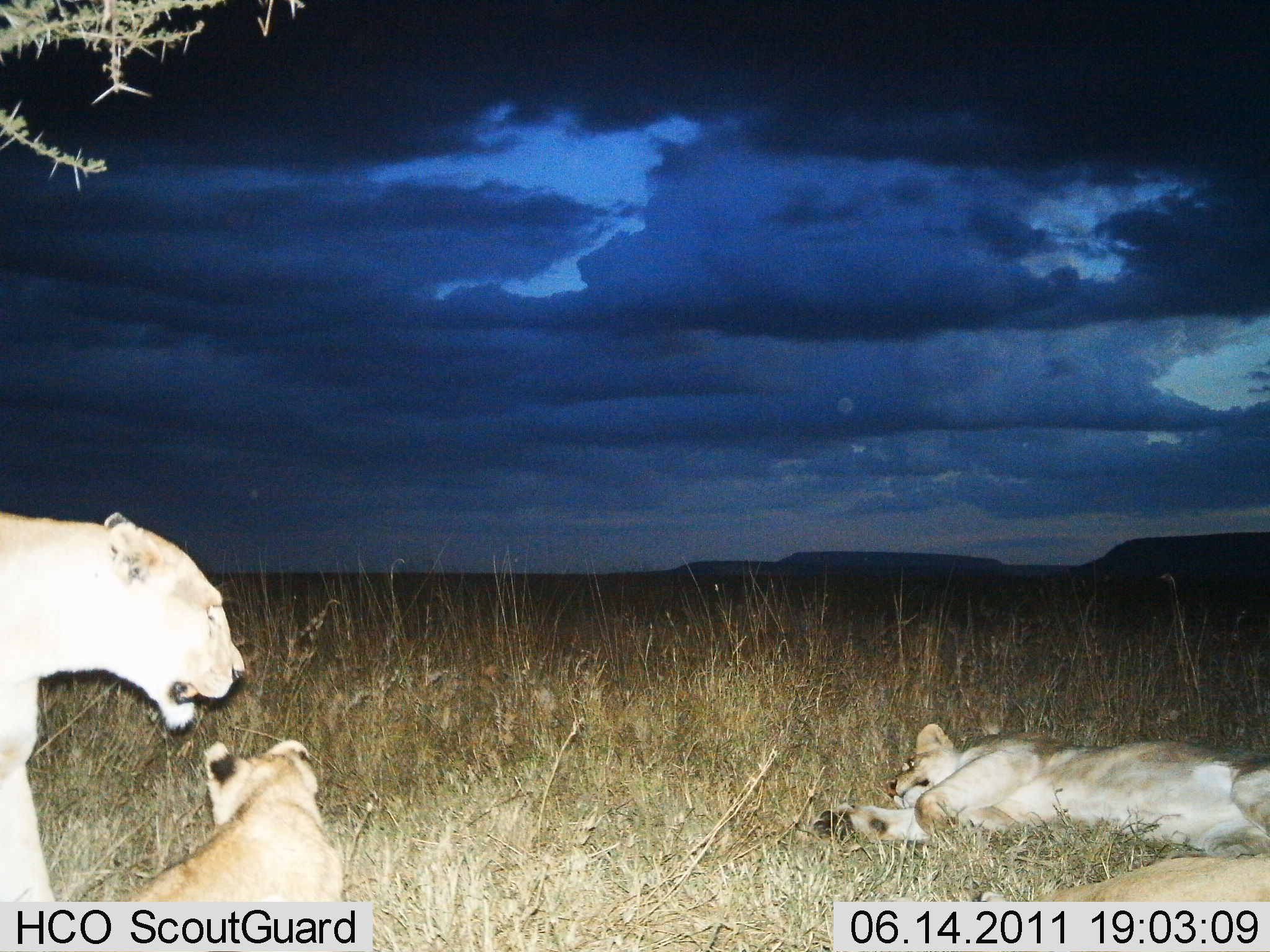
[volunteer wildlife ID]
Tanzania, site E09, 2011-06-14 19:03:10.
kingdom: Animalia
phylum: Chordata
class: Mammalia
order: Carnivora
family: Felidae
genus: Panthera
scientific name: Panthera leo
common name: lion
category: lionfemale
Lionfemale (lion) (Panthera leo), count 4. Behavior (volunteer vote fractions): standing 64%, resting 91%, moving 18%, interacting 18%. Young present (vote fraction): 45%. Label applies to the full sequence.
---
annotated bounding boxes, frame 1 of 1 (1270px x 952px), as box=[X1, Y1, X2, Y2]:
animal: box=[0, 509, 247, 902]; box=[811, 722, 1270, 861]; box=[122, 741, 345, 901]; box=[972, 851, 1270, 902]